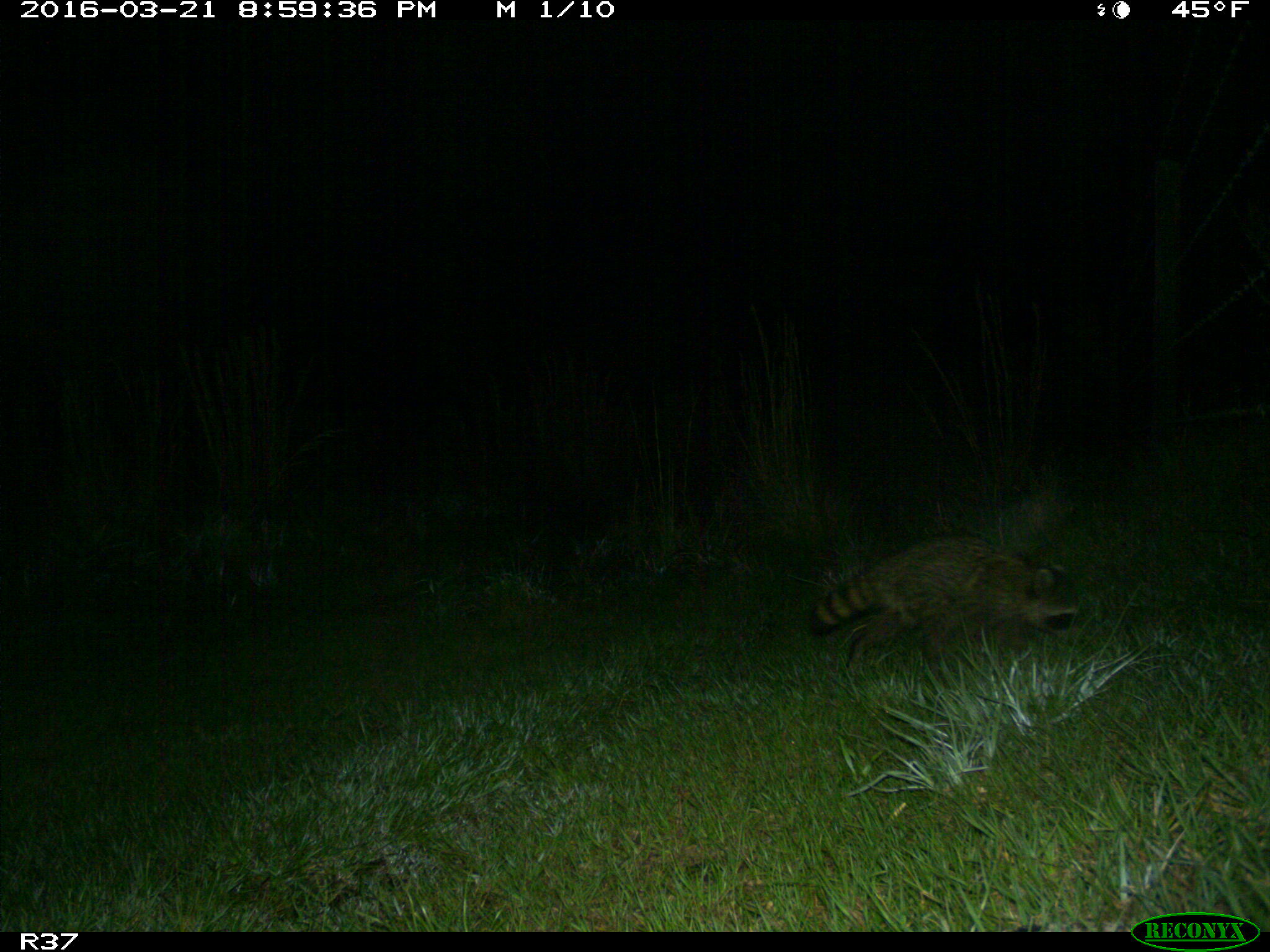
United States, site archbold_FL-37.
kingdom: Animalia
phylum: Chordata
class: Mammalia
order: Carnivora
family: Procyonidae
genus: Procyon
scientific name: Procyon lotor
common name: common raccoon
Procyon lotor (common raccoon).